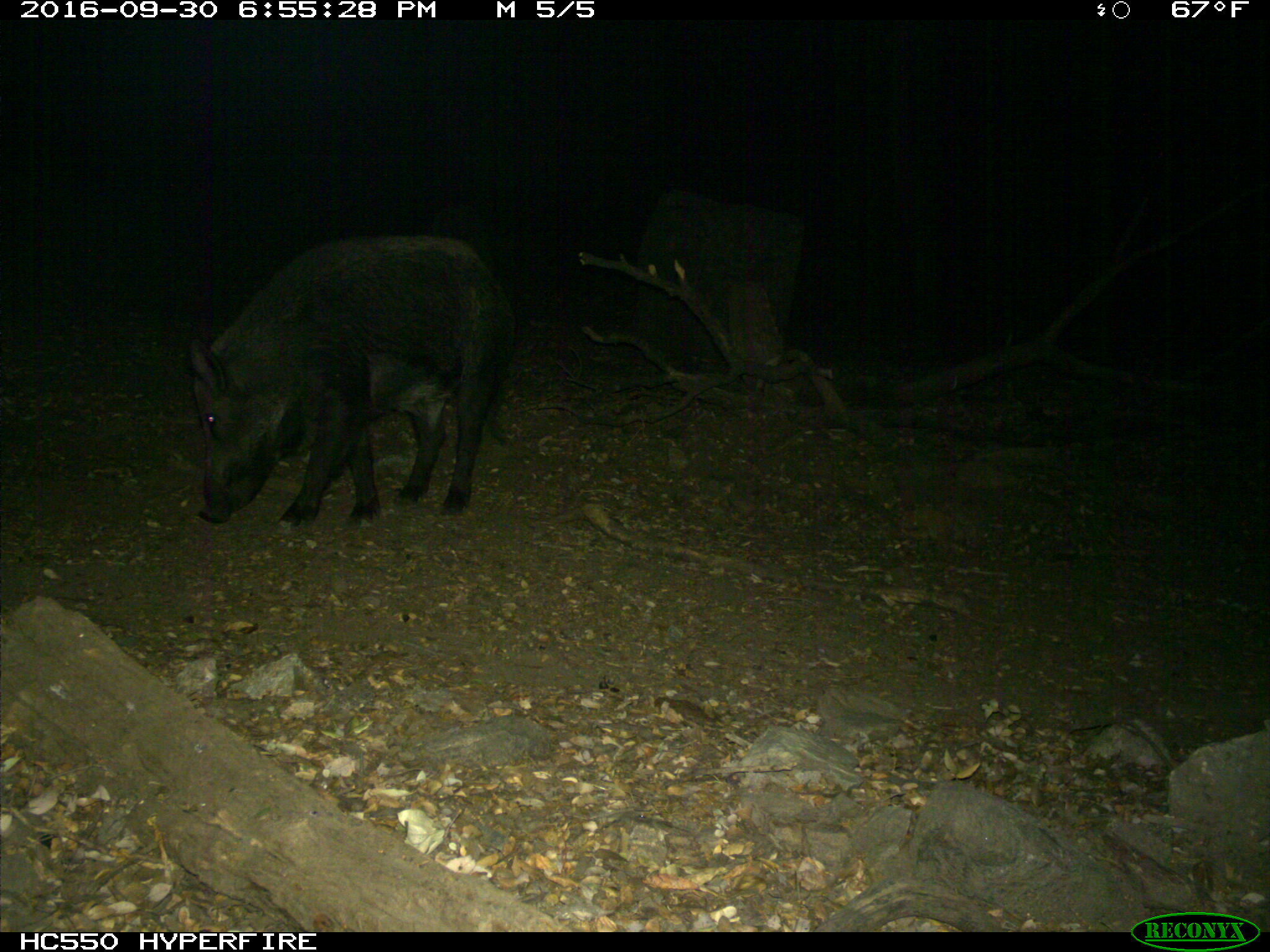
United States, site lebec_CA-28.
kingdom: Animalia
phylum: Chordata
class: Mammalia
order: Artiodactyla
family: Suidae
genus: Sus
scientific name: Sus scrofa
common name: wild boar